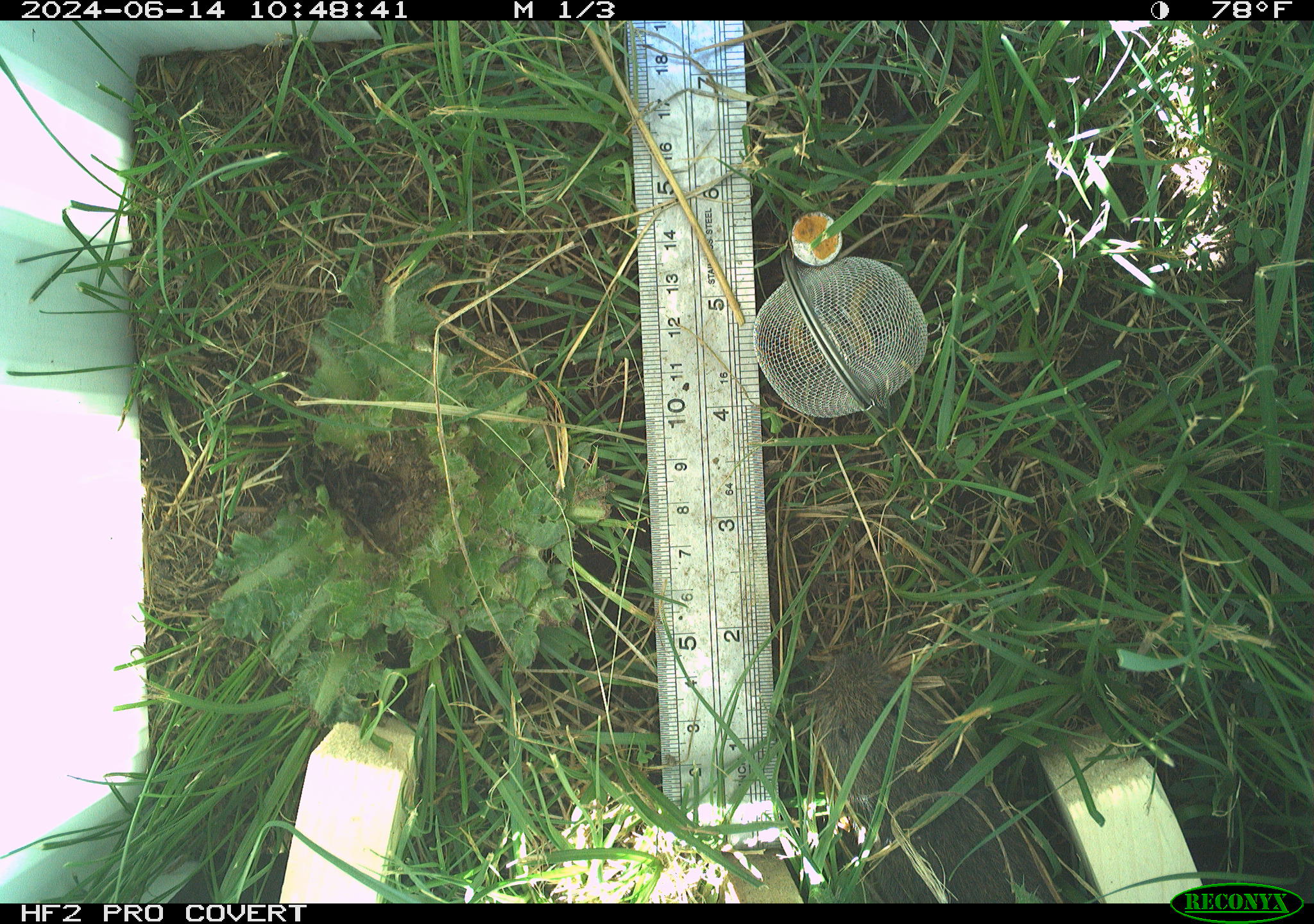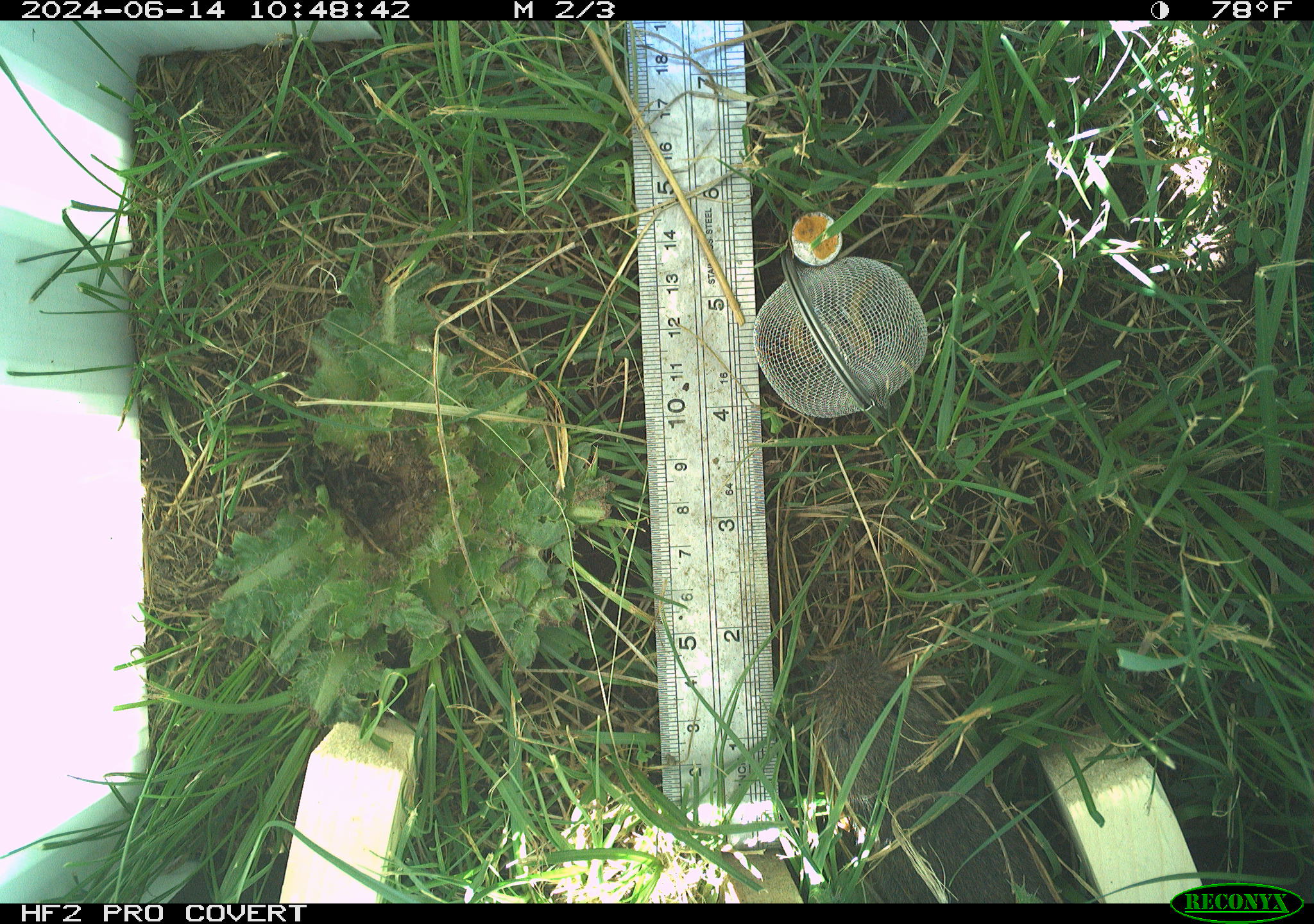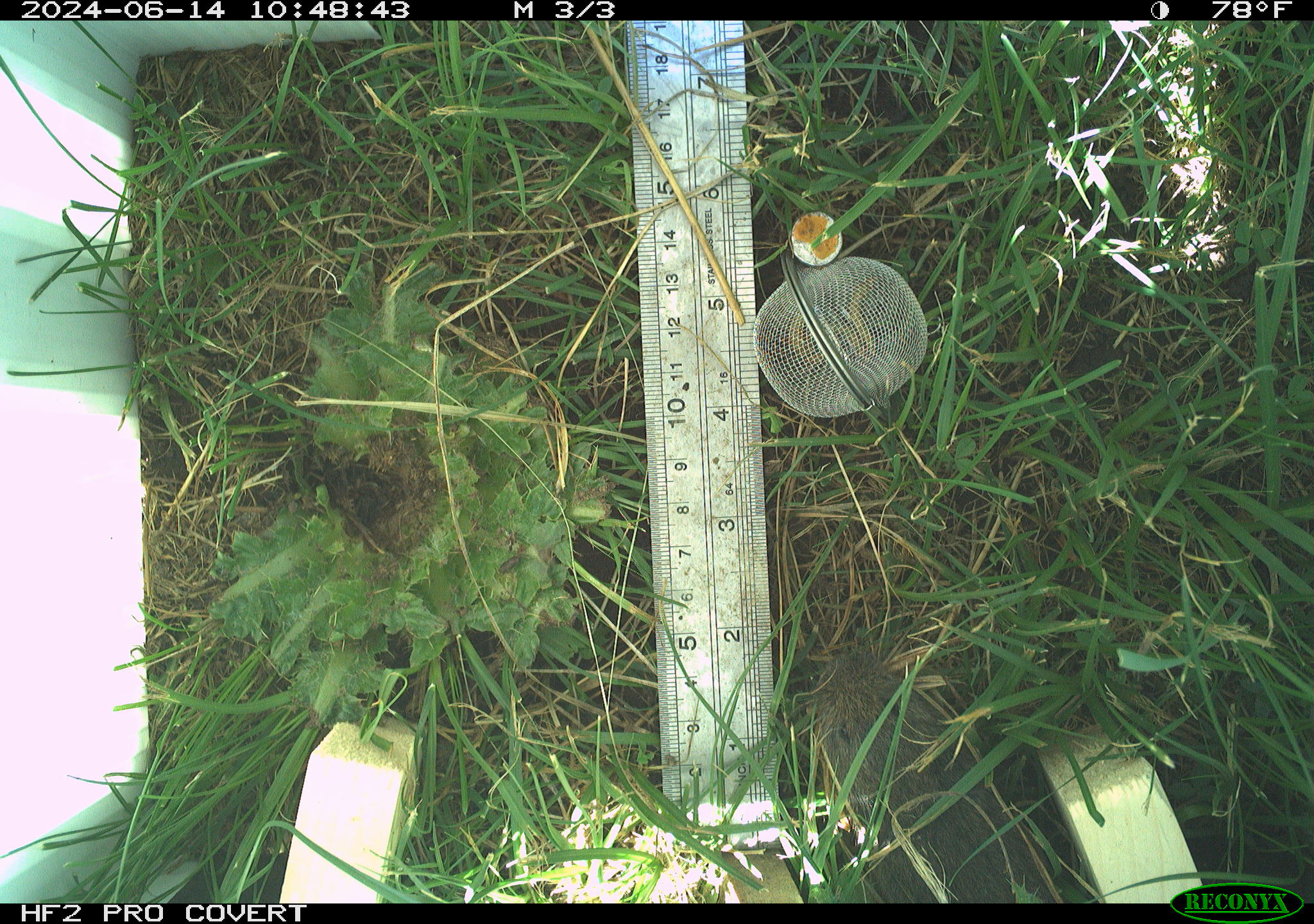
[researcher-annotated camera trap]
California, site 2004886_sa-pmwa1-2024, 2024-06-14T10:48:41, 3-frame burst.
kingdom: Animalia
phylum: Chordata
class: Mammalia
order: Rodentia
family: Cricetidae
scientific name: Arvicolinae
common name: voles, lemmings, and muskrats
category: arvicolinae subfamily